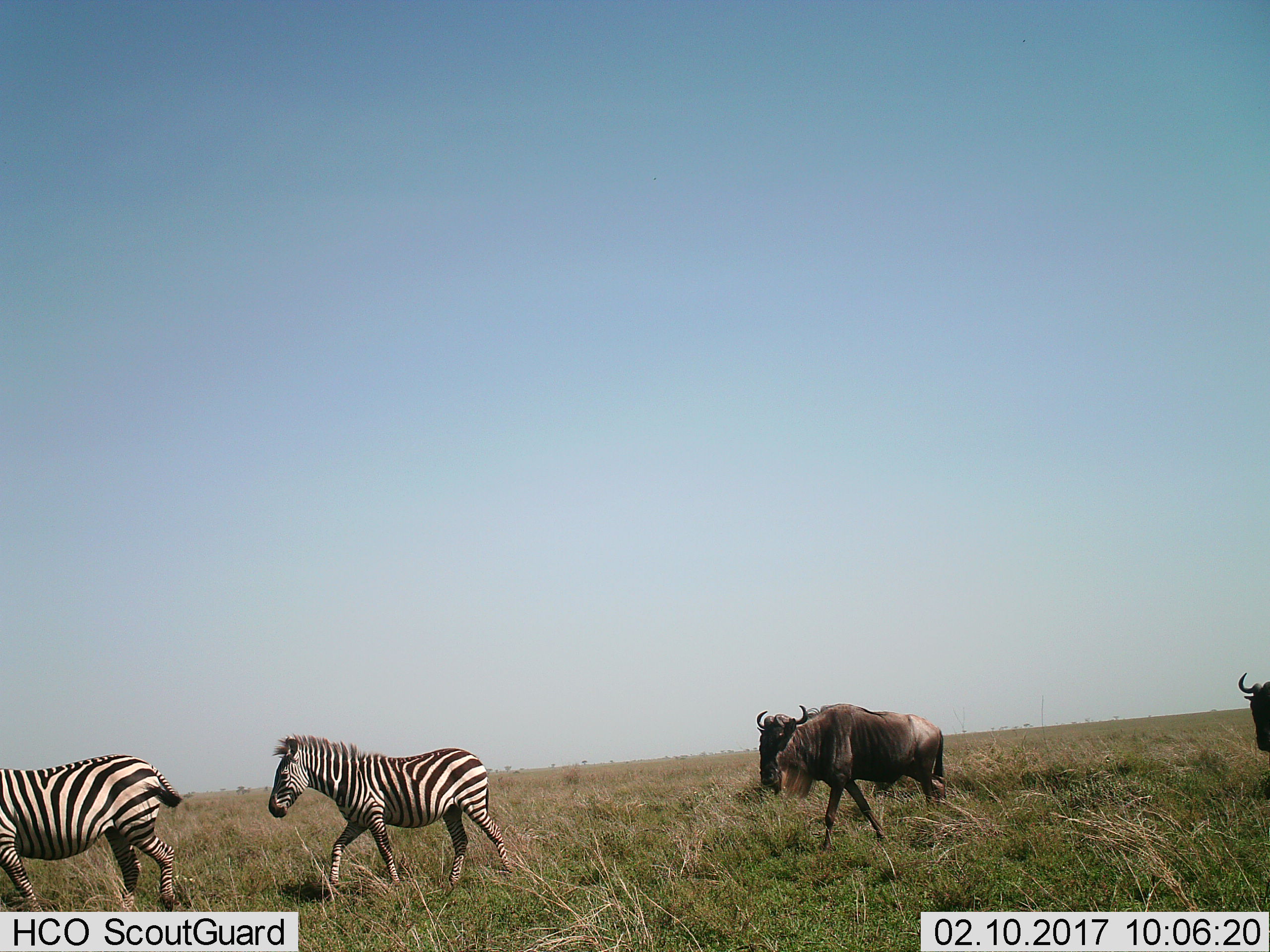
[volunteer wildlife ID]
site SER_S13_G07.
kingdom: Animalia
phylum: Chordata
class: Mammalia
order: Artiodactyla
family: Bovidae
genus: Connochaetes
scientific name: Connochaetes taurinus taurinus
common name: blue wildebeest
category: wildebeestblue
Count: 2.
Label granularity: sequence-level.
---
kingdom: Animalia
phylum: Chordata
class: Mammalia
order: Perissodactyla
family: Equidae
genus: Equus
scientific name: Equus quagga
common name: plains zebra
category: zebraplains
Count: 2.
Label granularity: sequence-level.